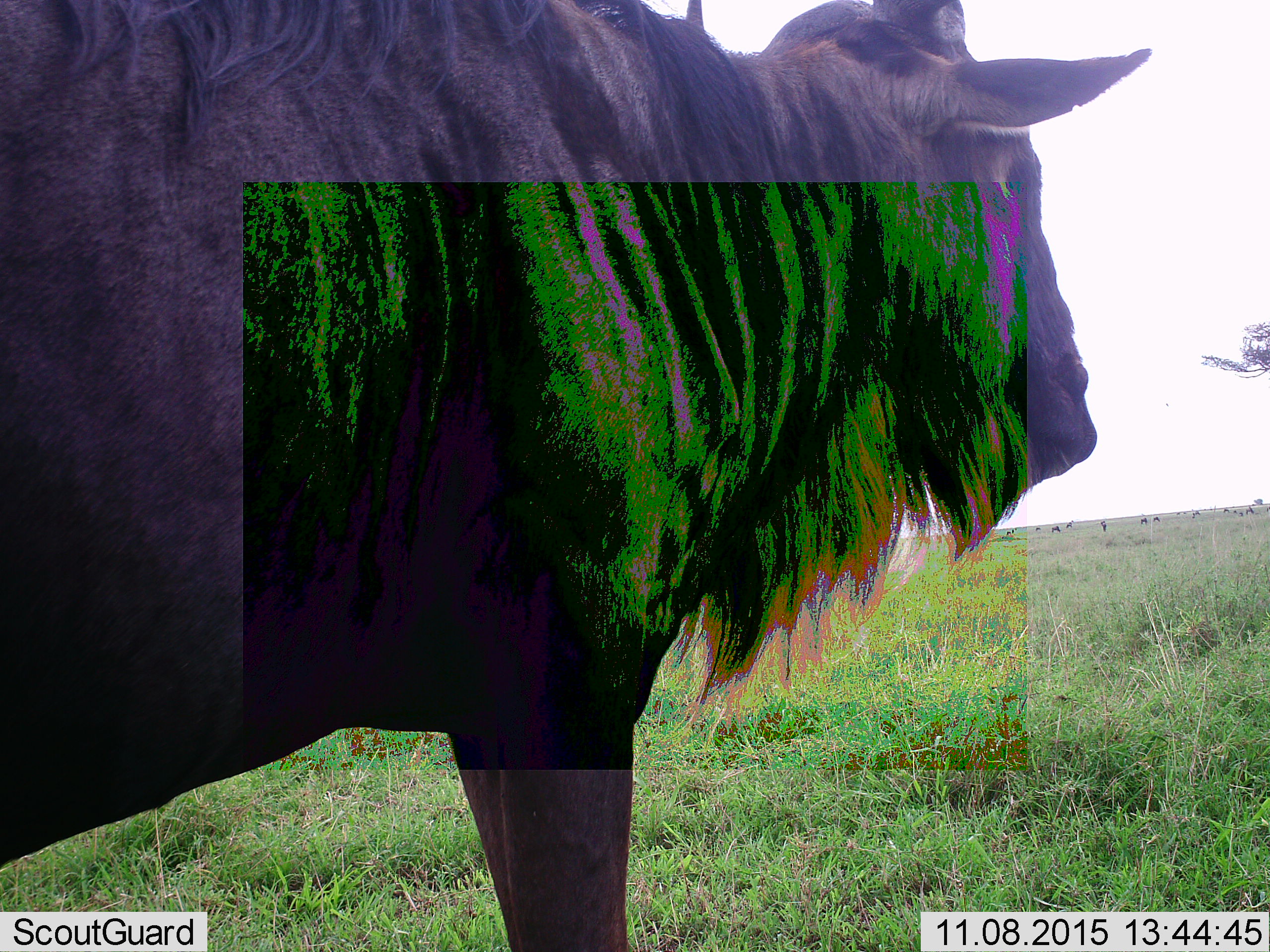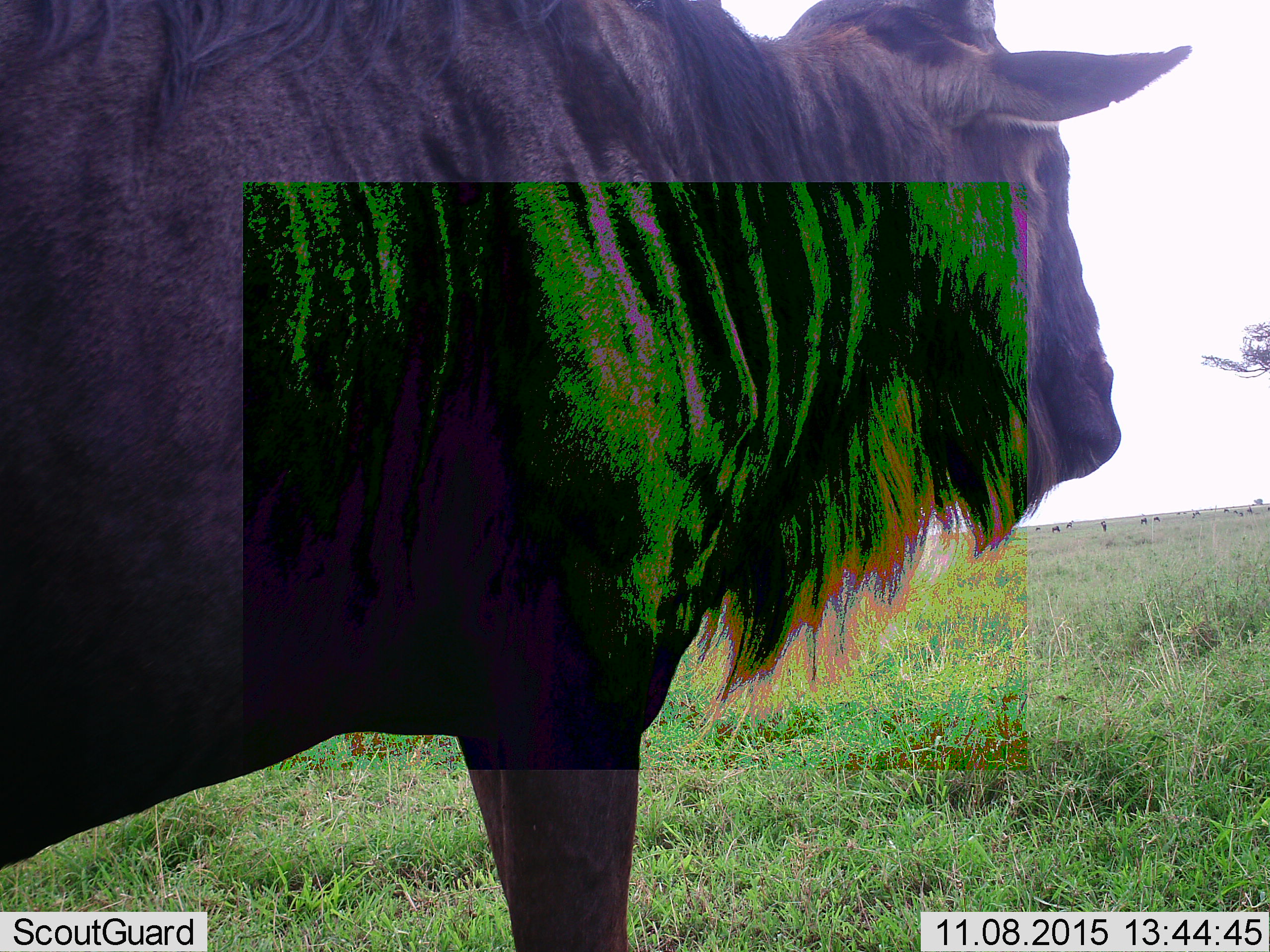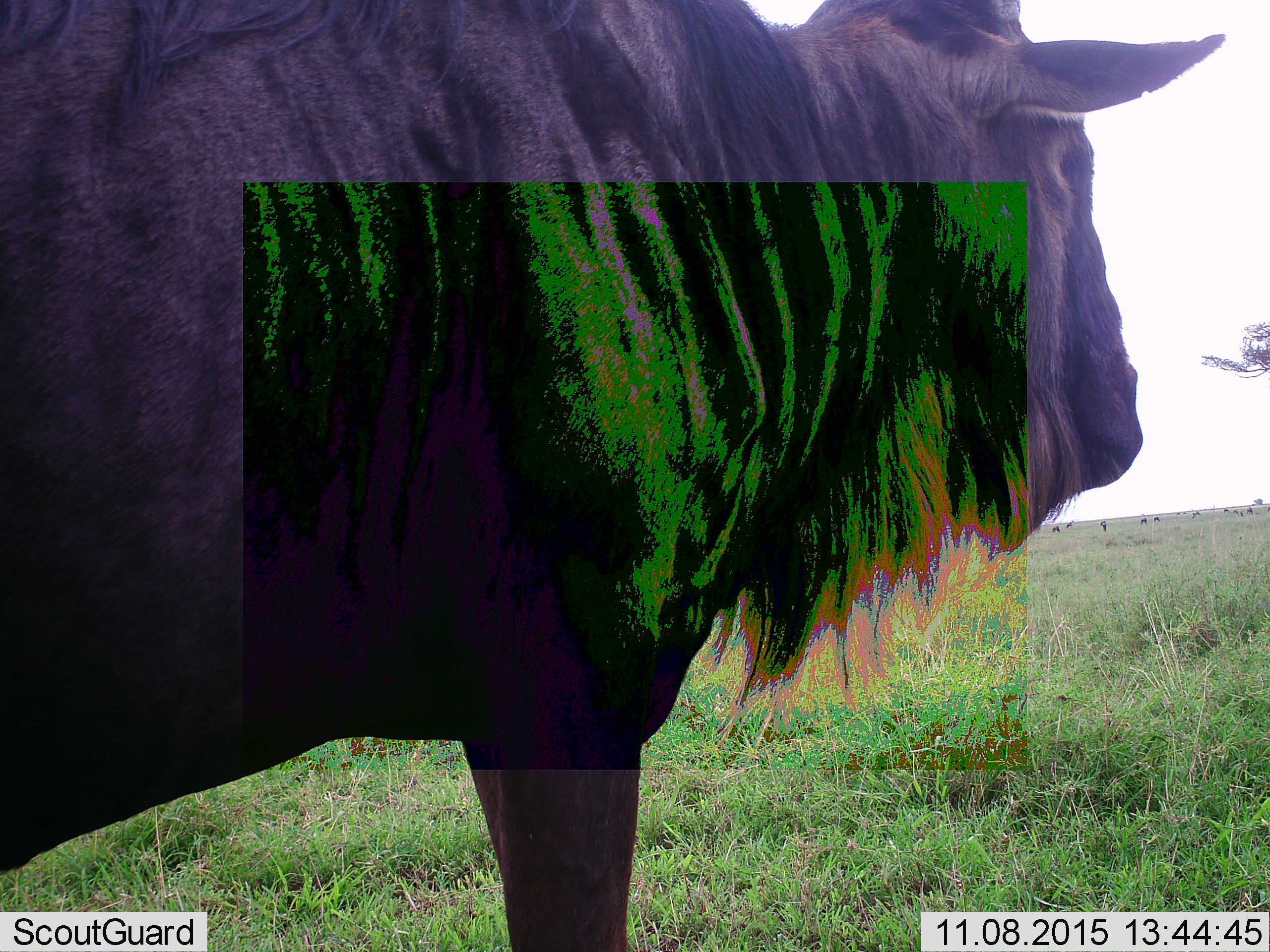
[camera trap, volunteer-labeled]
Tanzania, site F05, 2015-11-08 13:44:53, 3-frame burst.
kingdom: Animalia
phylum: Chordata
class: Mammalia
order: Artiodactyla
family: Bovidae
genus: Connochaetes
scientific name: Connochaetes taurinus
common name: blue wildebeest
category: wildebeest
Wildebeest (blue wildebeest) (Connochaetes taurinus), count 11-50. Behavior (volunteer vote fractions): standing 100%, resting 7%, moving 7%, interacting 7%. Young present (vote fraction): 0%. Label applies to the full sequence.